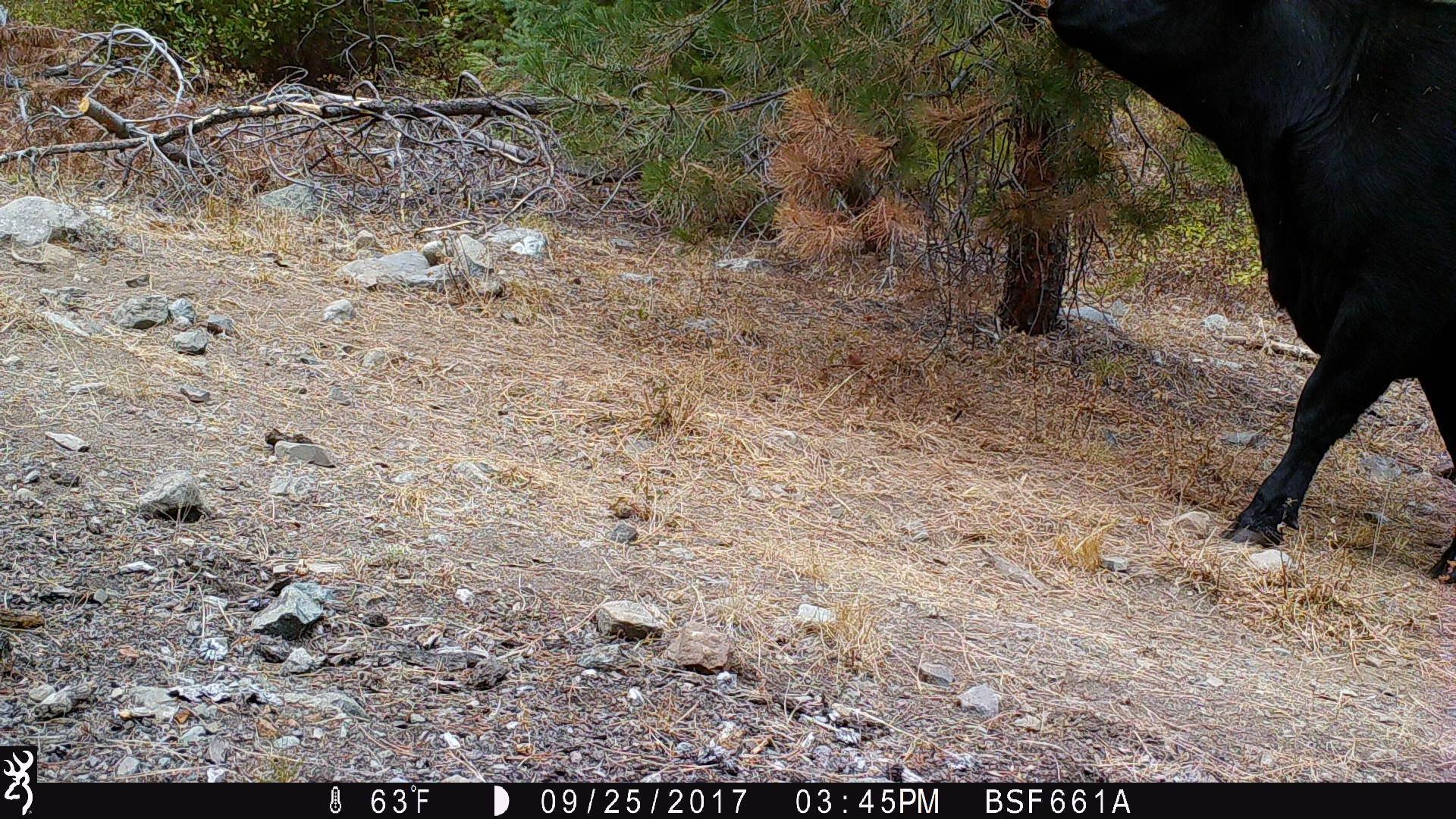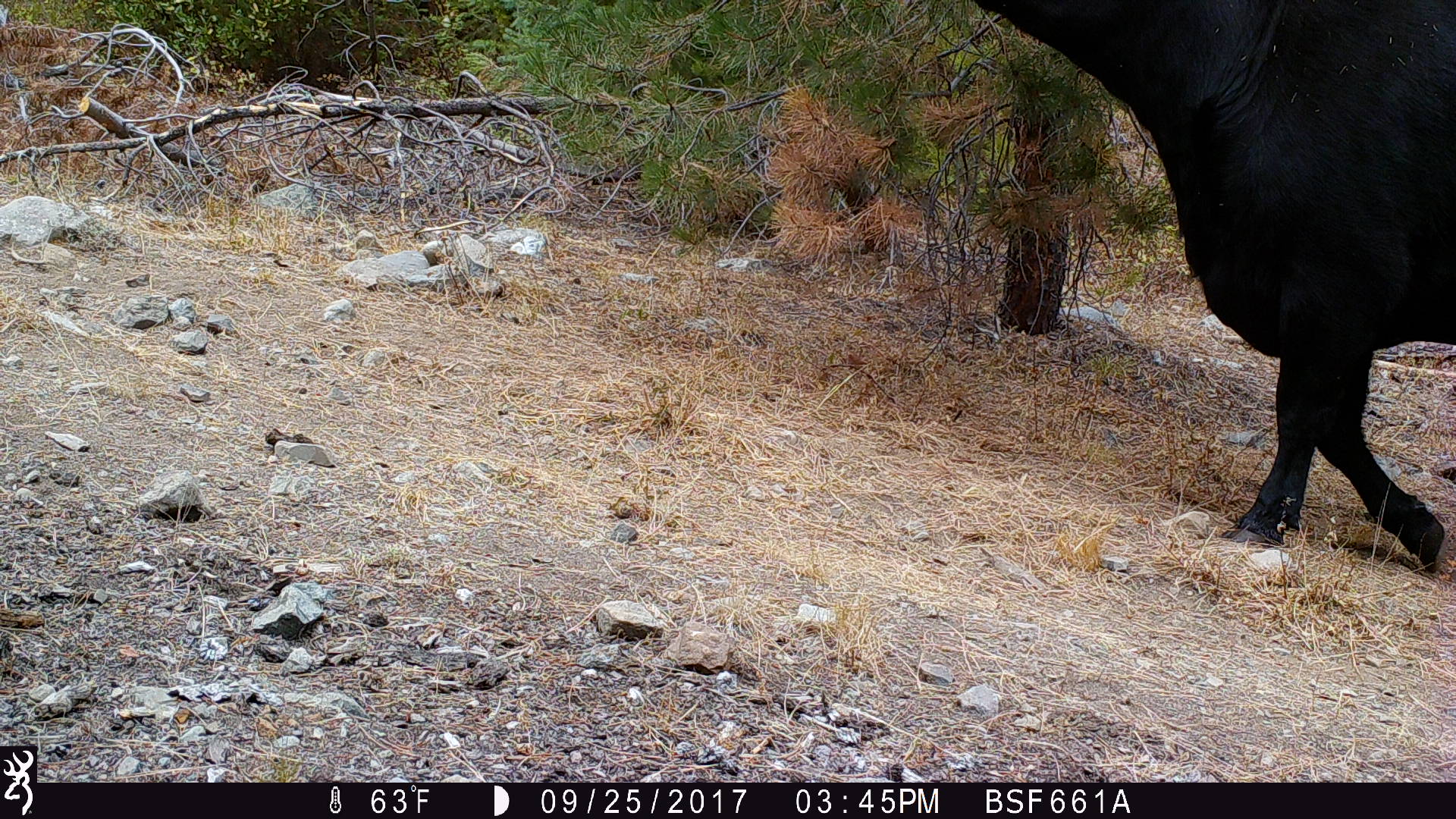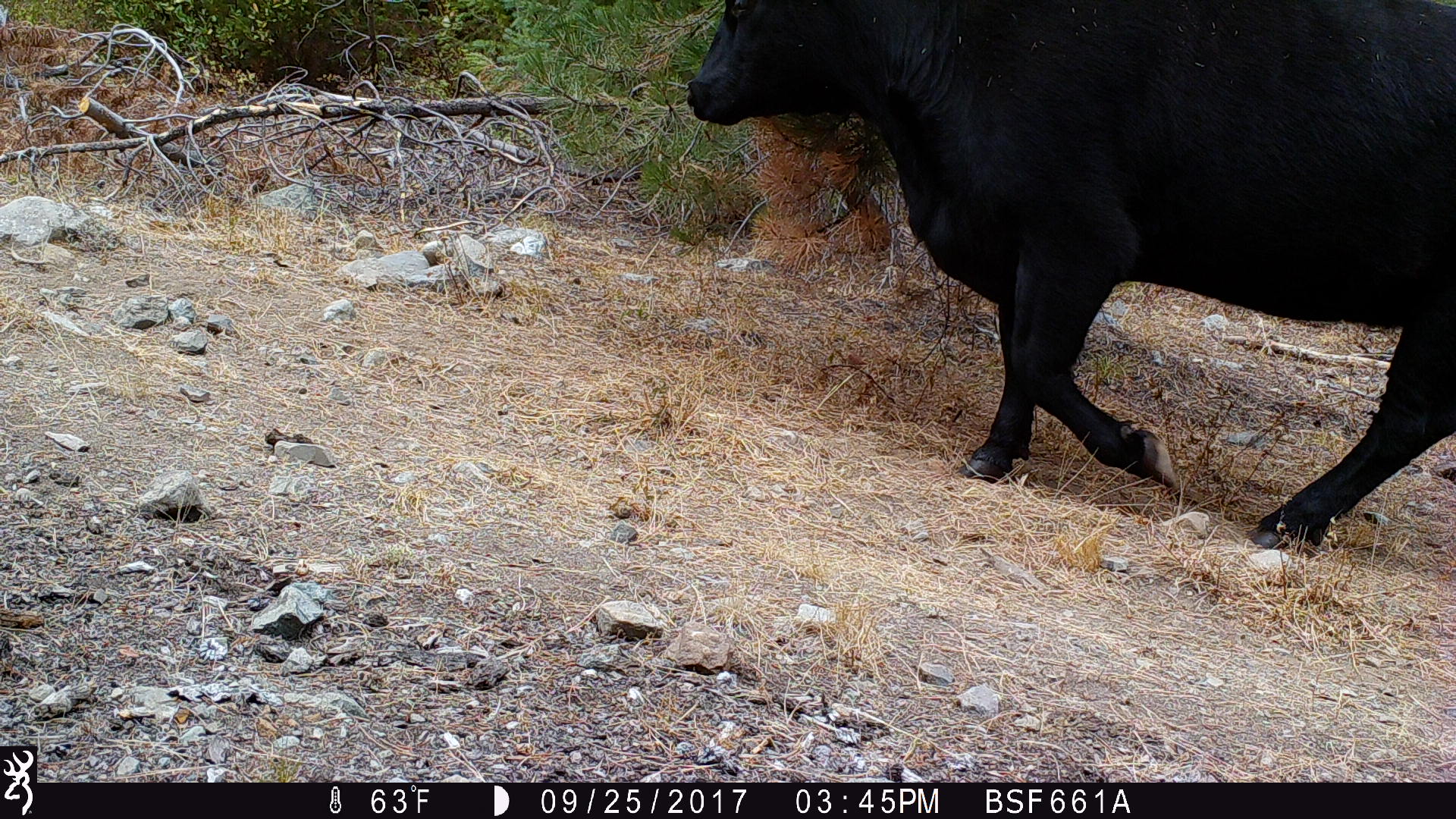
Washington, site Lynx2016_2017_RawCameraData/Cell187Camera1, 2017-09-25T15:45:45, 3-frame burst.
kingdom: Animalia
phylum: Chordata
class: Mammalia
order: Artiodactyla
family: Bovidae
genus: Bos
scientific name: Bos taurus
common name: domestic cattle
Domestic cattle (Bos taurus). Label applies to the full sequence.